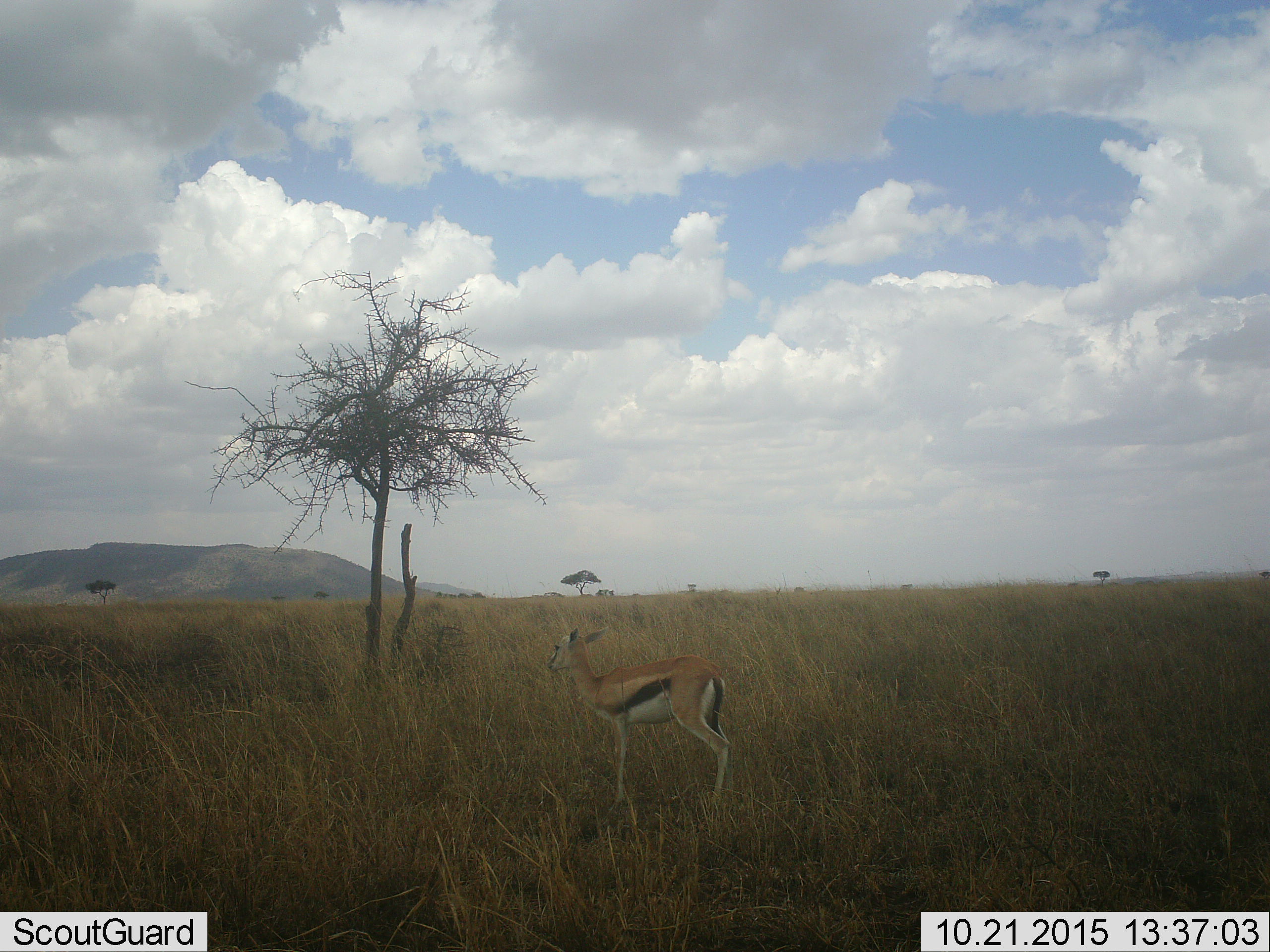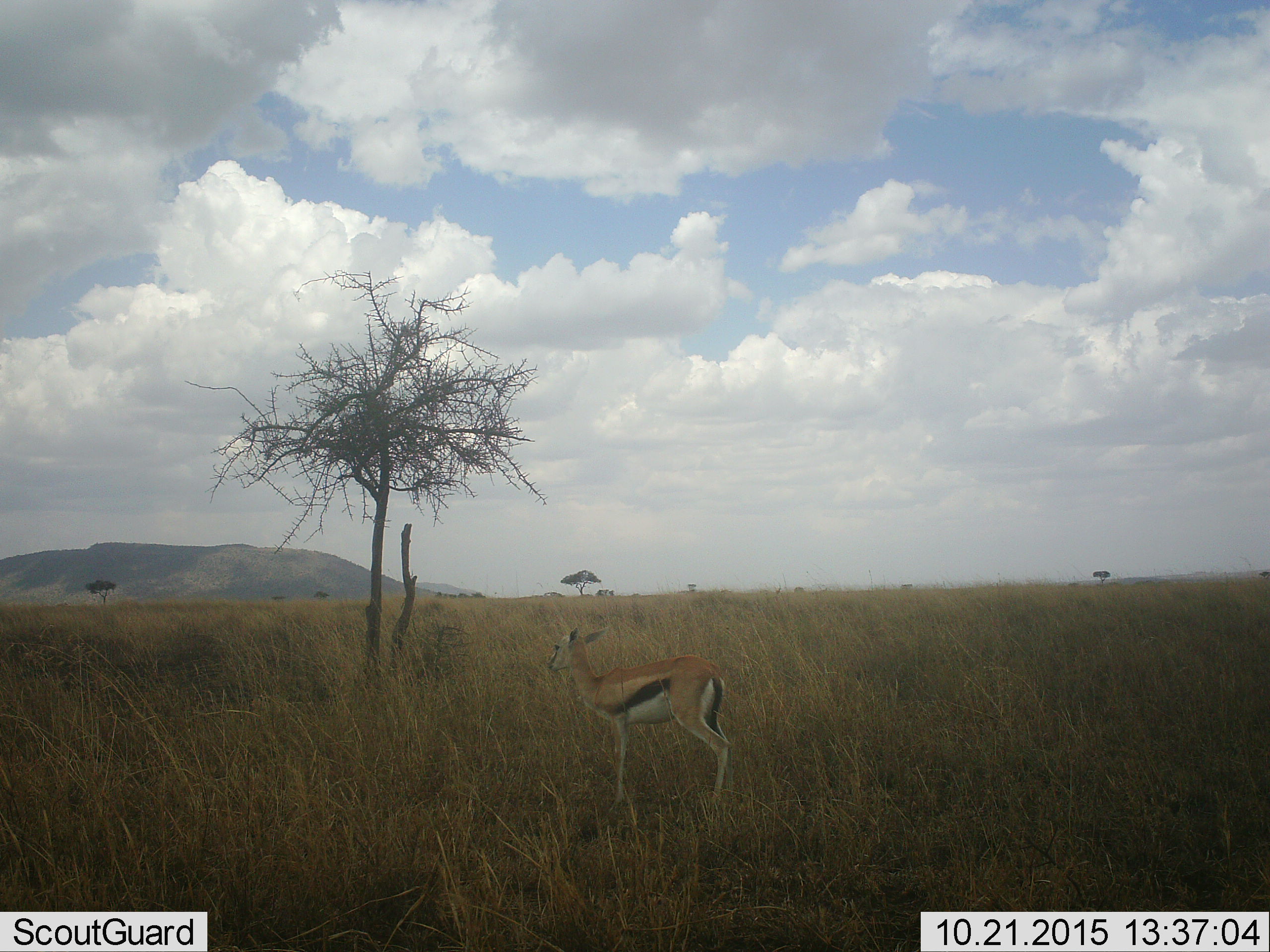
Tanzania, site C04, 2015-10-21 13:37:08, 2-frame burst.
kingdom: Animalia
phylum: Chordata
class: Mammalia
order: Artiodactyla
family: Bovidae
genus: Eudorcas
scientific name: Eudorcas thomsonii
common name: thomson's gazelle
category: gazellethomsons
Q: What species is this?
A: Gazellethomsons (thomson's gazelle) (Eudorcas thomsonii).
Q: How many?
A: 1.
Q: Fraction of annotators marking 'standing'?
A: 100%.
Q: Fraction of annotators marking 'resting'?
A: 0%.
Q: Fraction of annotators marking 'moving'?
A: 0%.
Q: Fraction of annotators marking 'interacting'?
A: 0%.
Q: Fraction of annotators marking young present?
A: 11%.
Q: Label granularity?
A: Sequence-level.